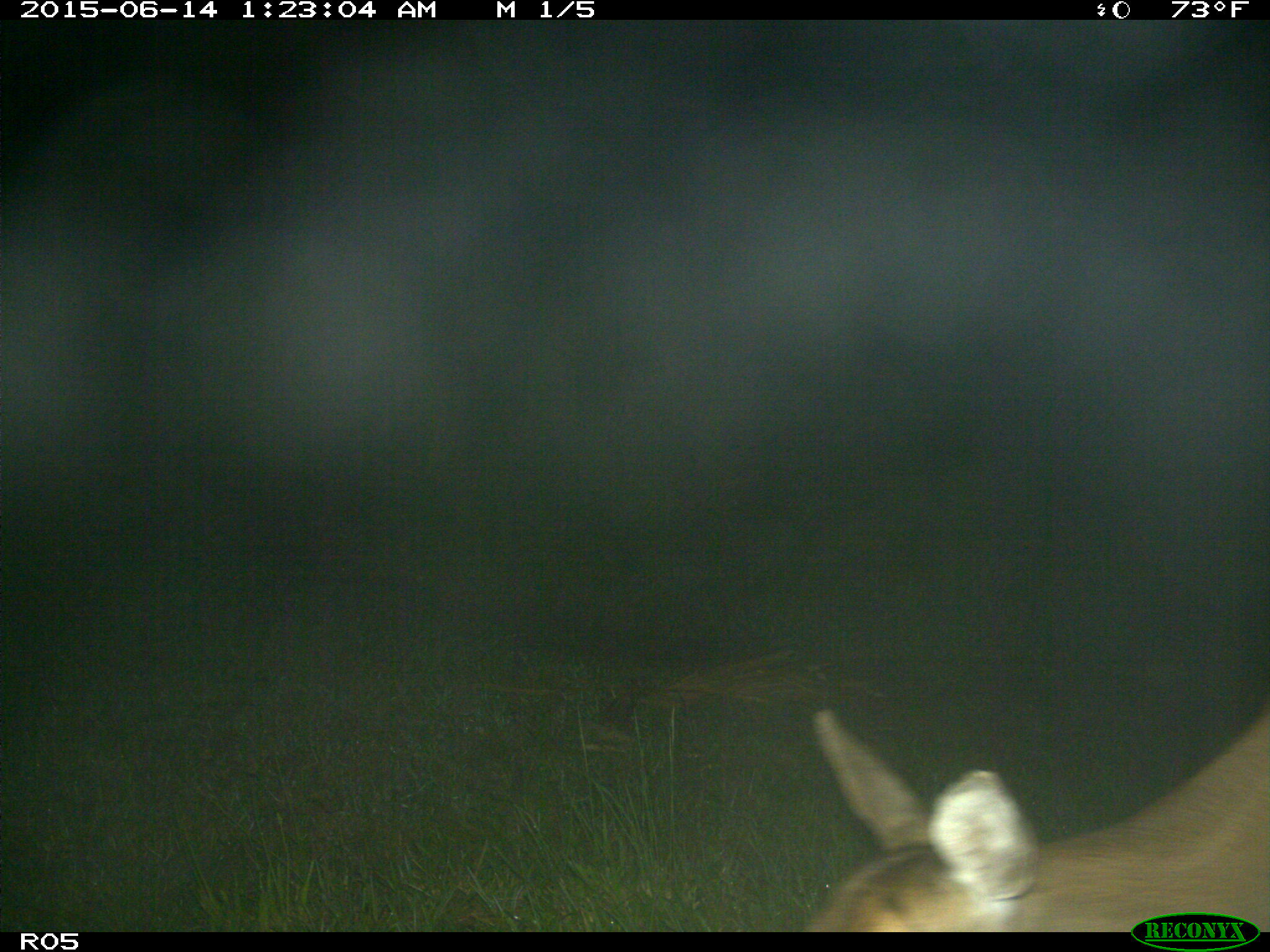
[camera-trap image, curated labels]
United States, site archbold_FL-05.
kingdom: Animalia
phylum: Chordata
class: Mammalia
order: Artiodactyla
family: Cervidae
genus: Odocoileus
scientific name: Odocoileus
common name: deer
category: unidentified deer